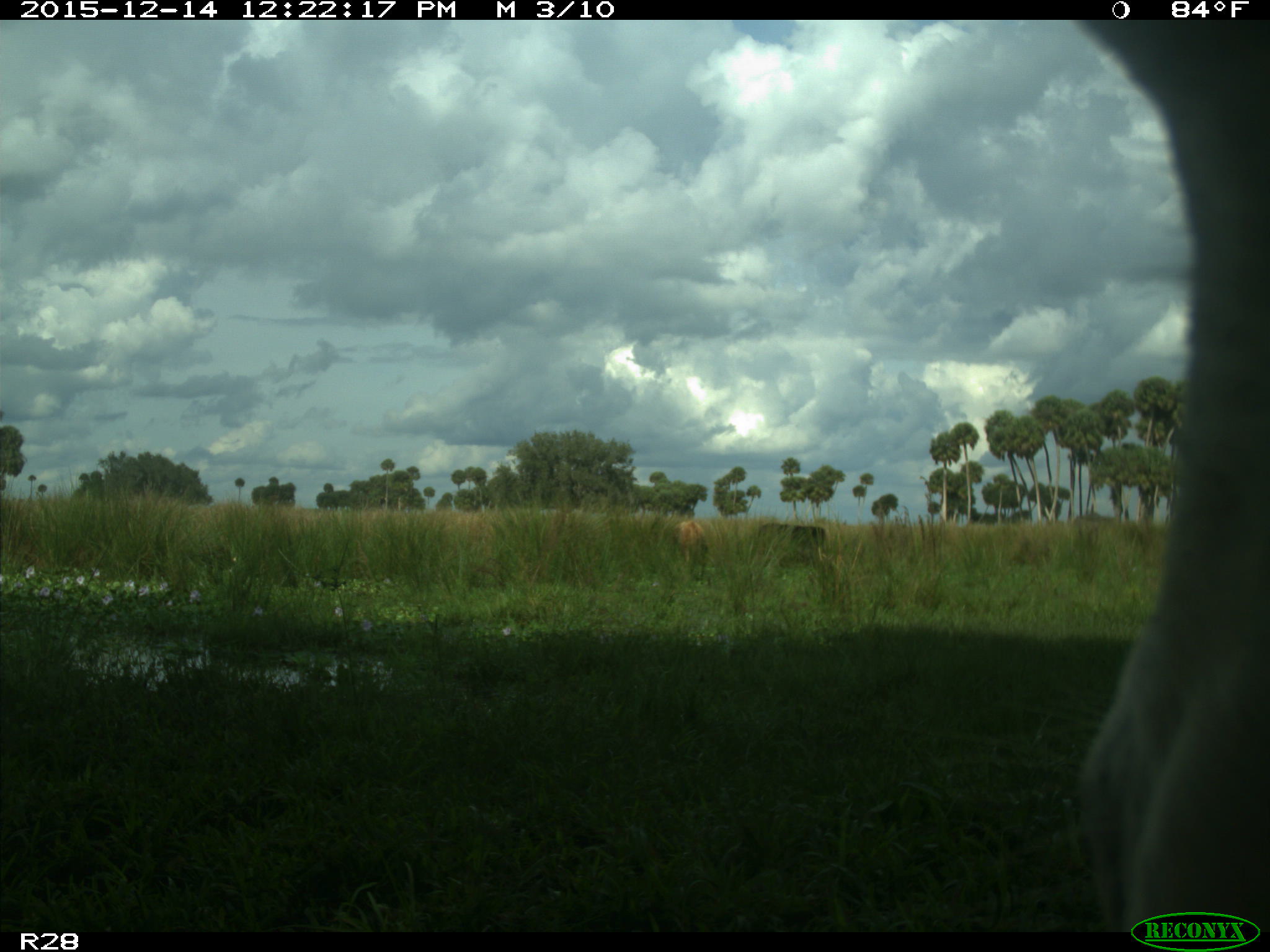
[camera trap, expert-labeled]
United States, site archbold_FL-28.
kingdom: Animalia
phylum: Chordata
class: Mammalia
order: Artiodactyla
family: Bovidae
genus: Bos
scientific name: Bos taurus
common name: domestic cow